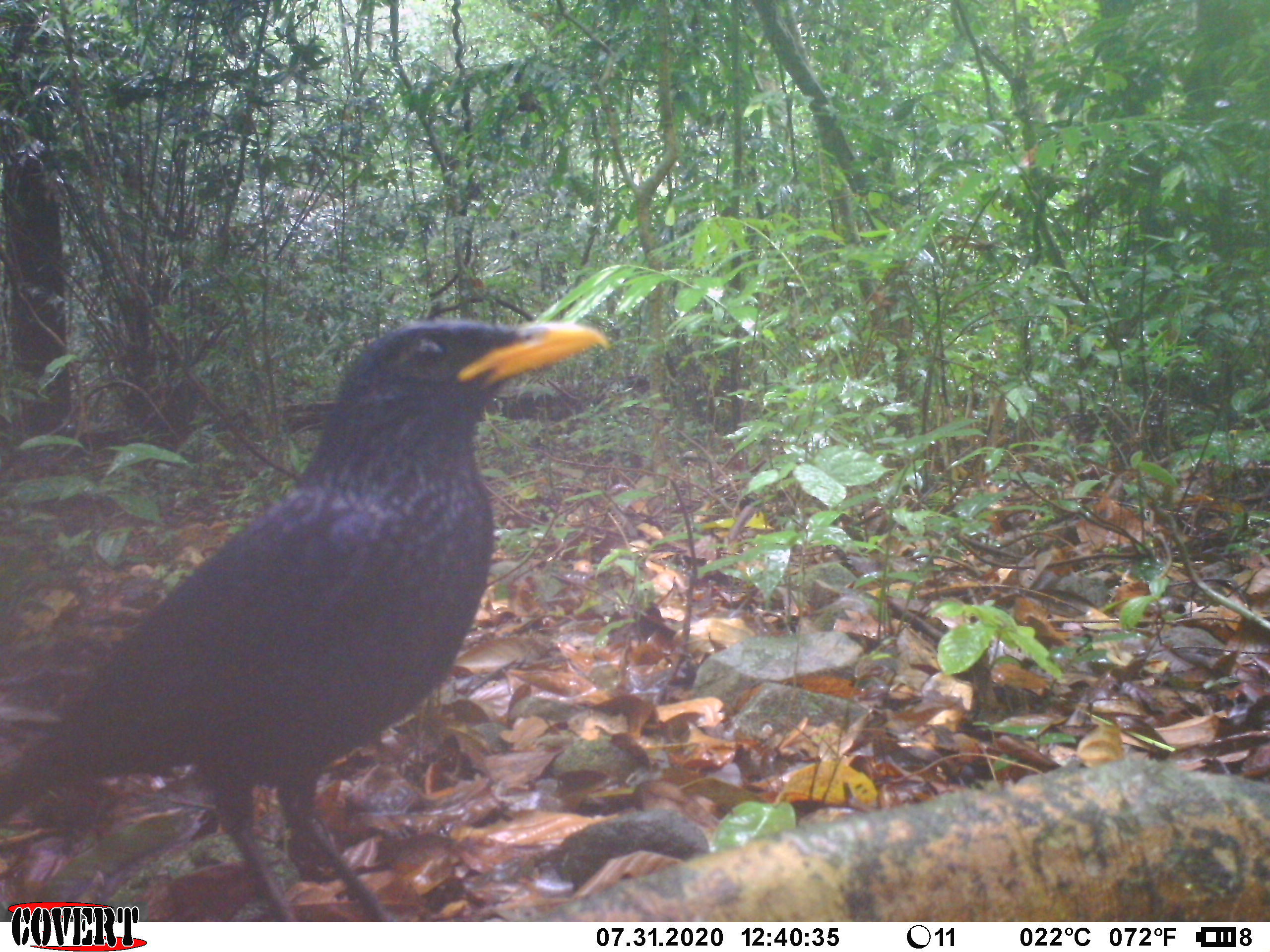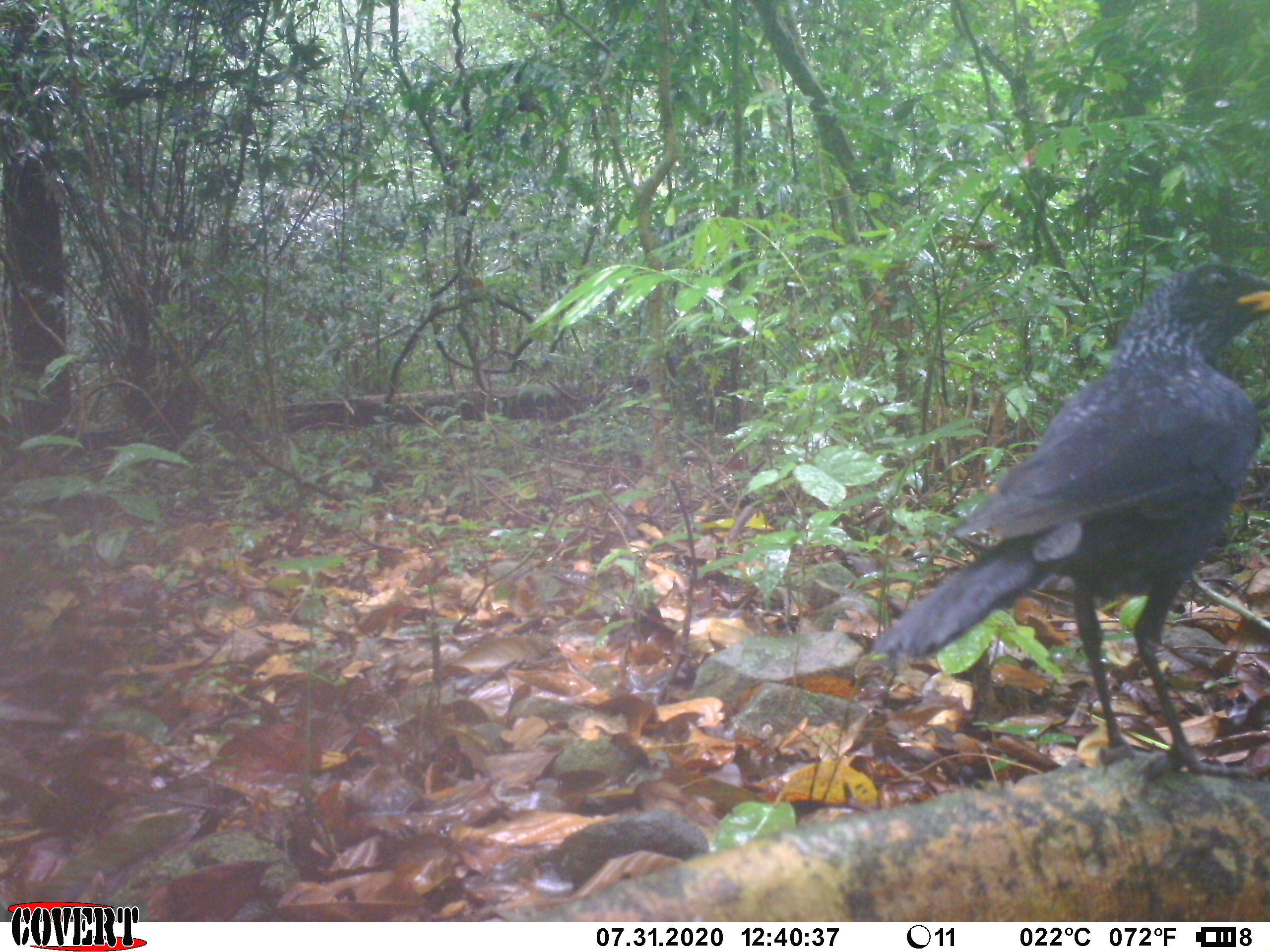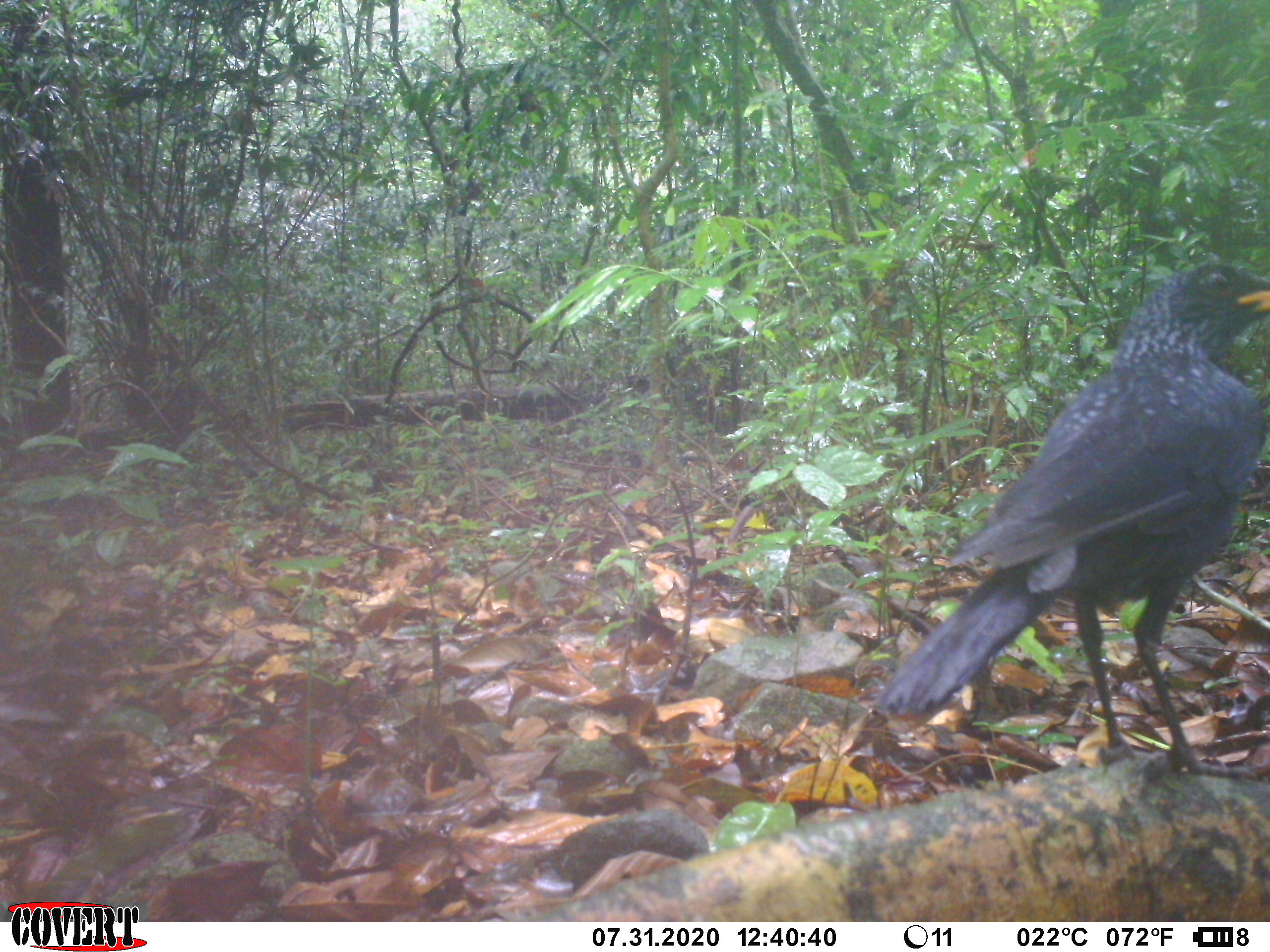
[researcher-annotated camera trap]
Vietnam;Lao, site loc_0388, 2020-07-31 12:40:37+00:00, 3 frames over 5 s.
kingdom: Animalia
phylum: Chordata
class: Aves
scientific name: Aves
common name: bird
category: unidentified bird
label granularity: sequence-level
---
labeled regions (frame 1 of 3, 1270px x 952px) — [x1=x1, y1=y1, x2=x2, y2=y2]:
unidentified bird: [x1=0, y1=318, x2=610, y2=922]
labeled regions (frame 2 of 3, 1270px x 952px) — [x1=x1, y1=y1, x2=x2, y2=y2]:
unidentified bird: [x1=870, y1=261, x2=1269, y2=780]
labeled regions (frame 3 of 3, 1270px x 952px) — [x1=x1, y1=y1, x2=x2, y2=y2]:
unidentified bird: [x1=870, y1=259, x2=1269, y2=786]